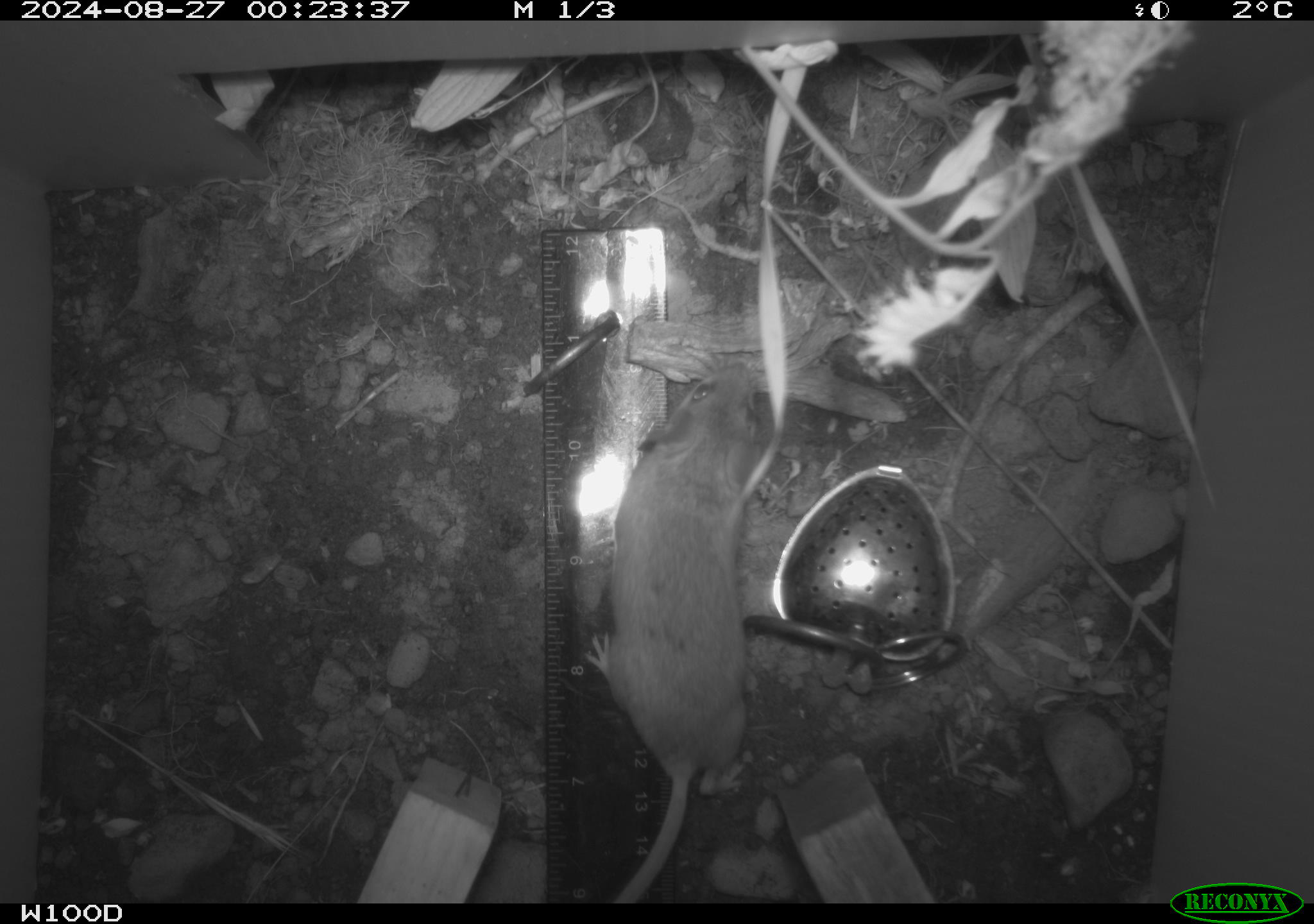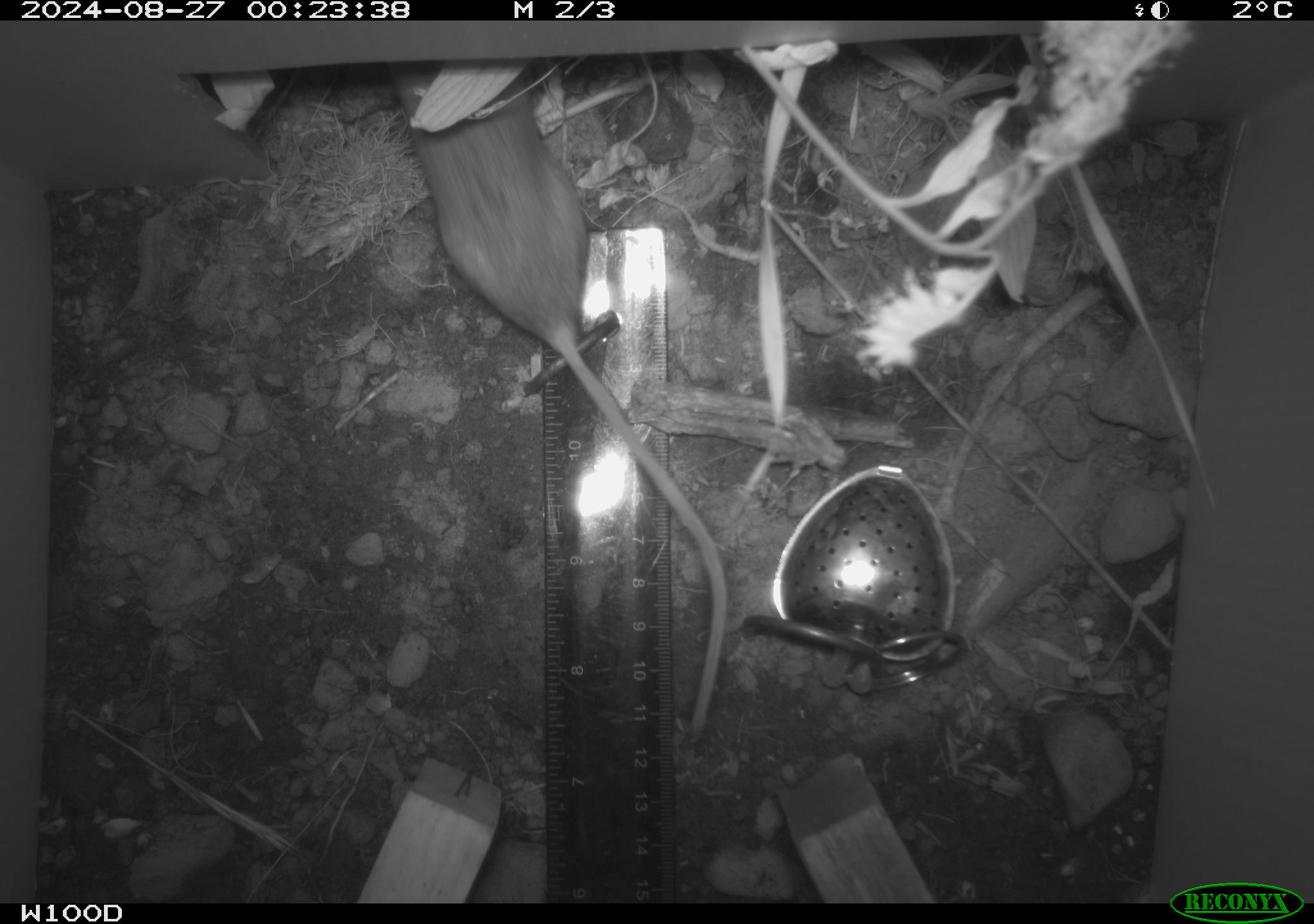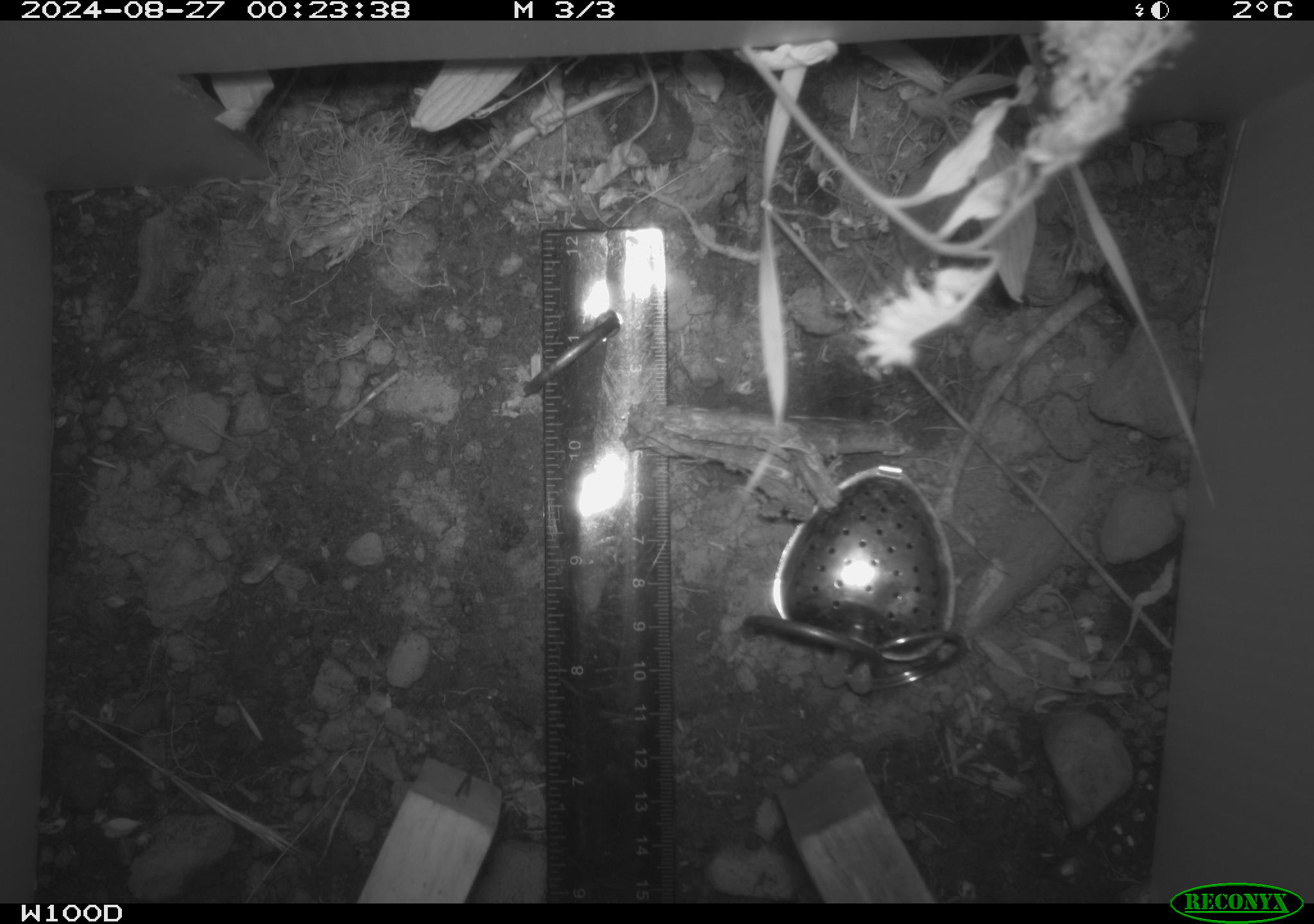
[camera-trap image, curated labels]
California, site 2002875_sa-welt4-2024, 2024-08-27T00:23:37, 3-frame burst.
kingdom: Animalia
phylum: Chordata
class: Mammalia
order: Rodentia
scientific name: Rodentia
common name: mouse species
Mouse species (Rodentia).